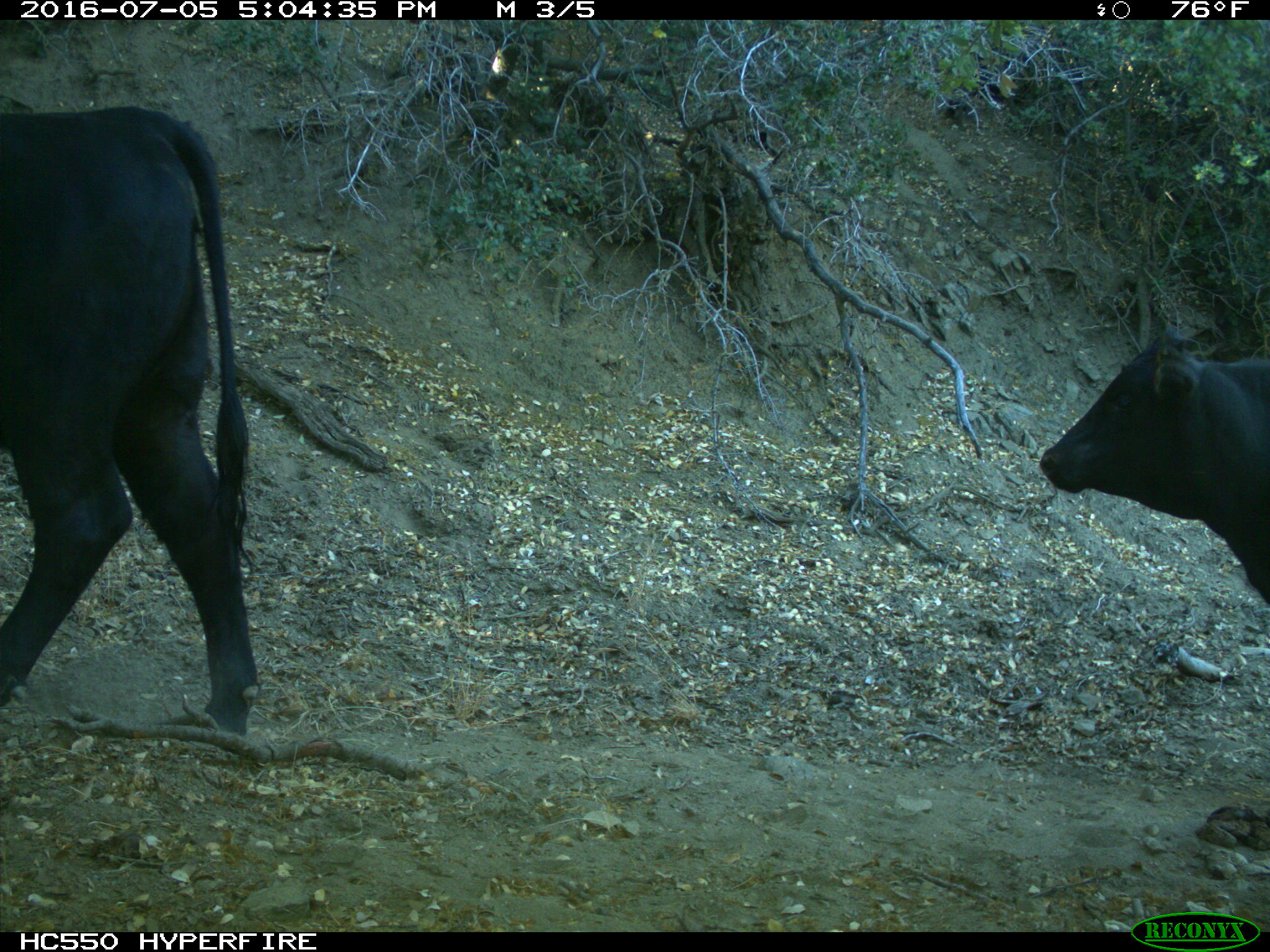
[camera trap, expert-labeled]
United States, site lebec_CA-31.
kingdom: Animalia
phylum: Chordata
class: Mammalia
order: Artiodactyla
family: Bovidae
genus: Bos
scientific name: Bos taurus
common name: domestic cow